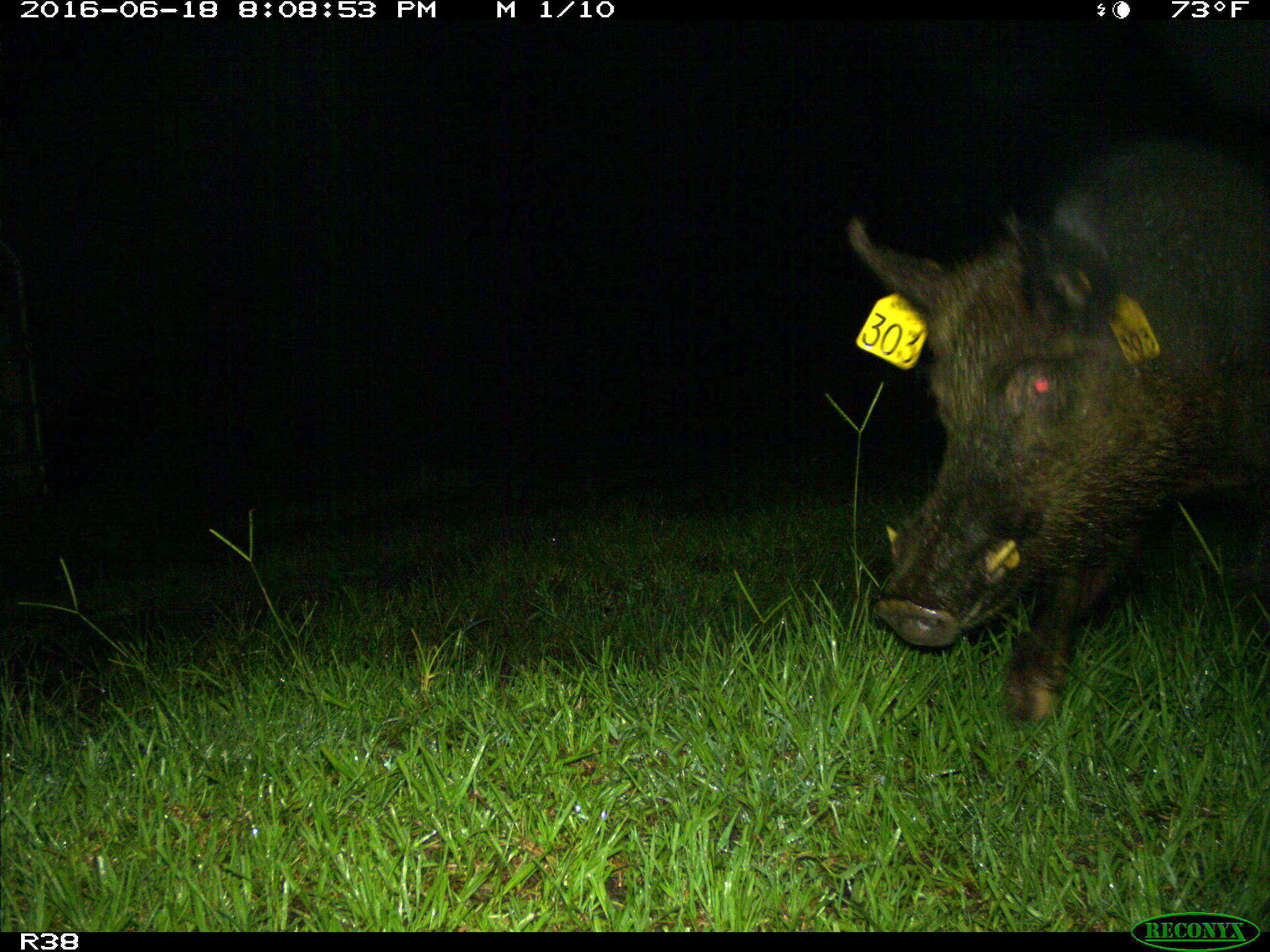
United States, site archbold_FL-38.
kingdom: Animalia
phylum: Chordata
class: Mammalia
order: Artiodactyla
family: Suidae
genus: Sus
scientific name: Sus scrofa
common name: wild boar